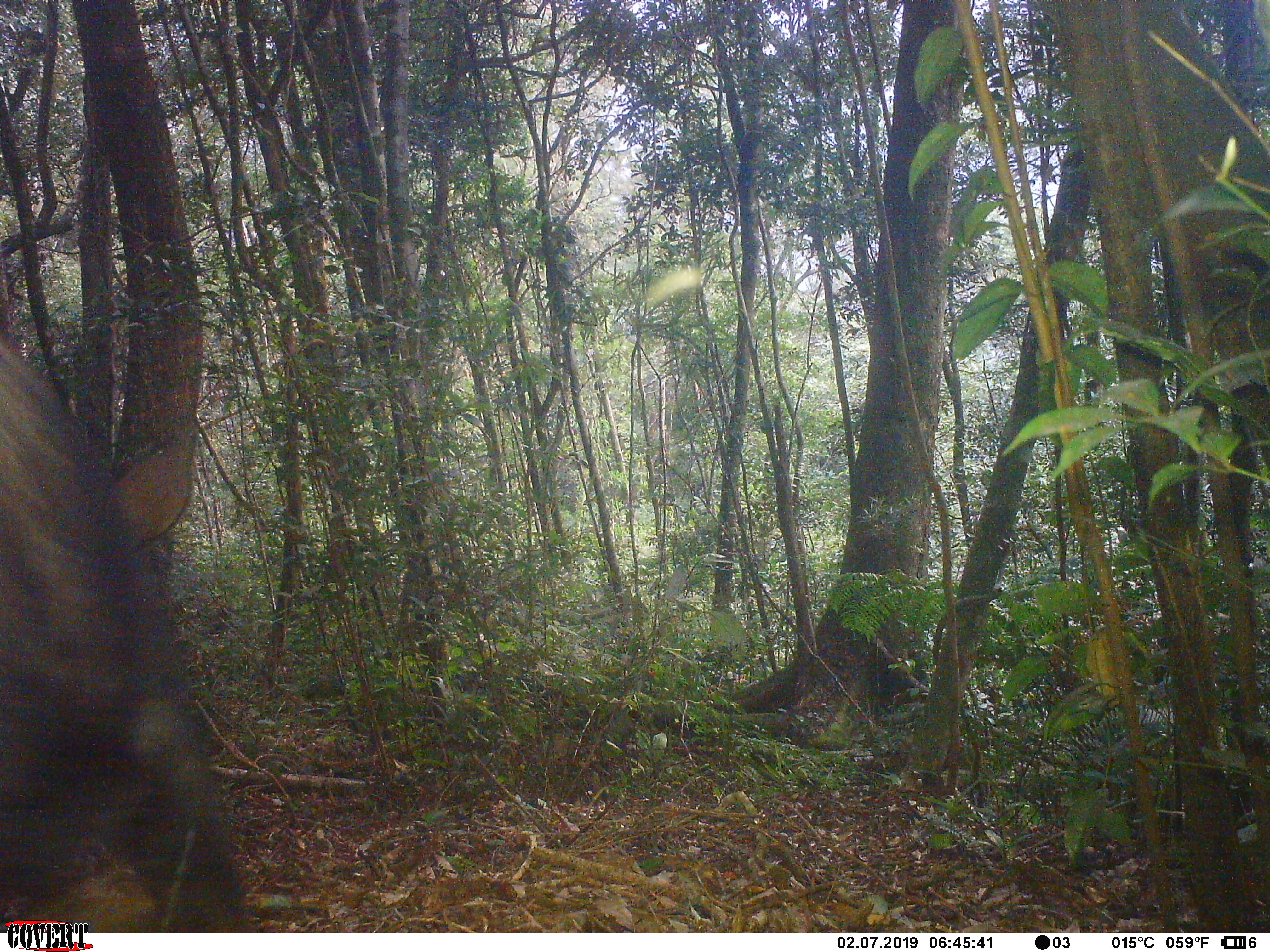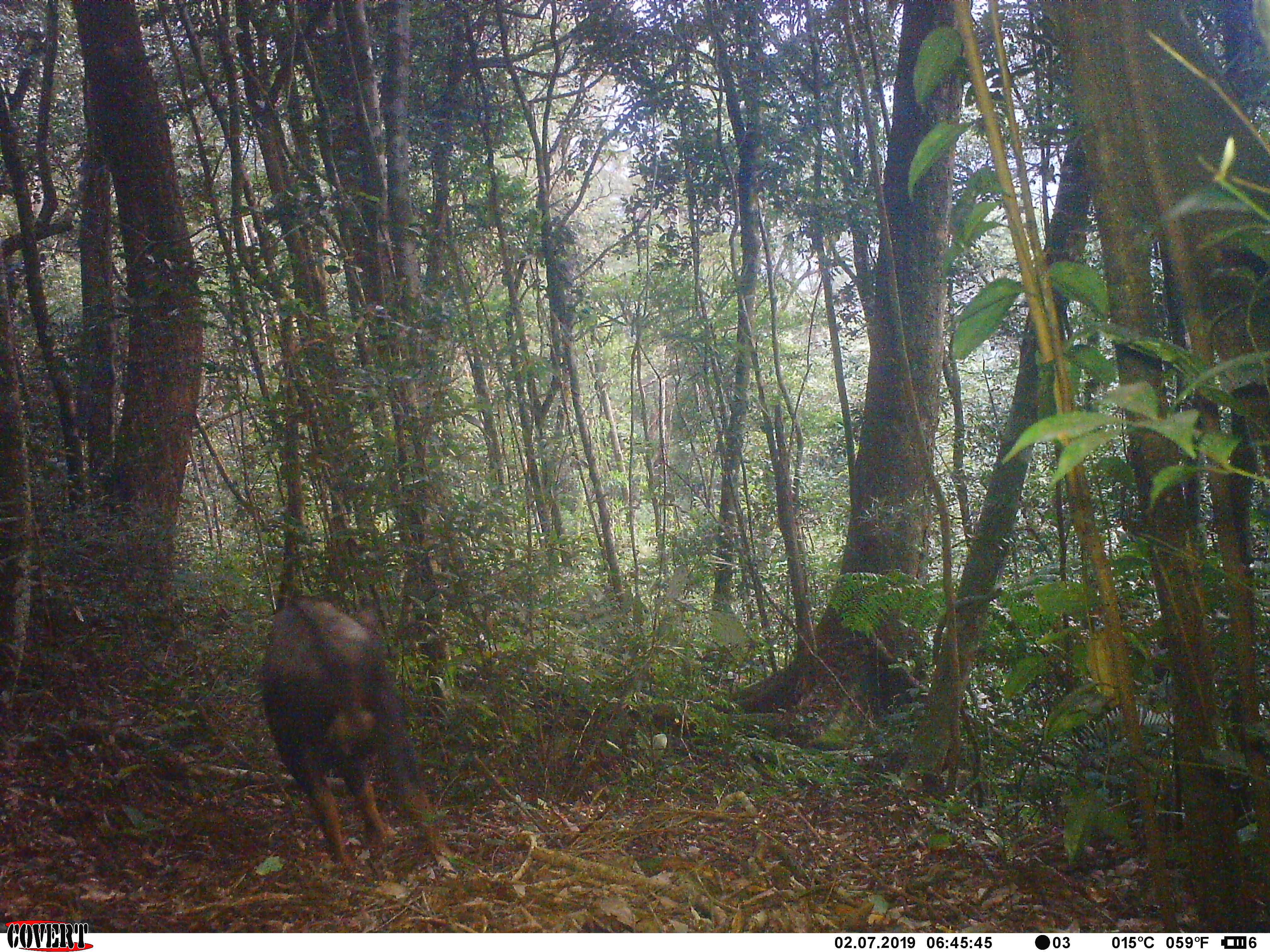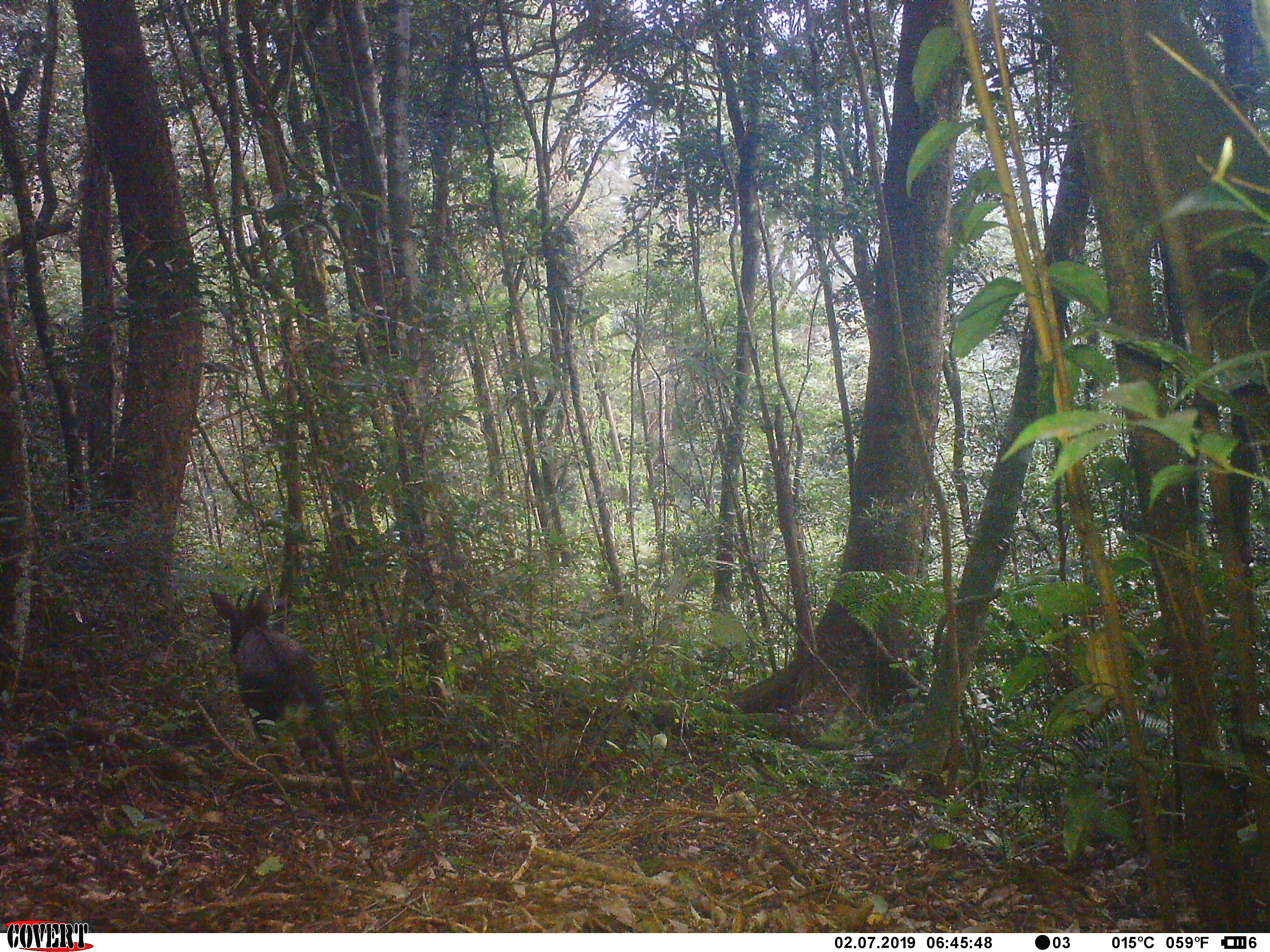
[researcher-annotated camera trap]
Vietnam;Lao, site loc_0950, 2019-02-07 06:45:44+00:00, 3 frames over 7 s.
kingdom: Animalia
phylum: Chordata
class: Mammalia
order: Artiodactyla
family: Bovidae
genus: Capricornis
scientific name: Capricornis sumatraensis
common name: chinese serow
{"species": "chinese serow (Capricornis sumatraensis)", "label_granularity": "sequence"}